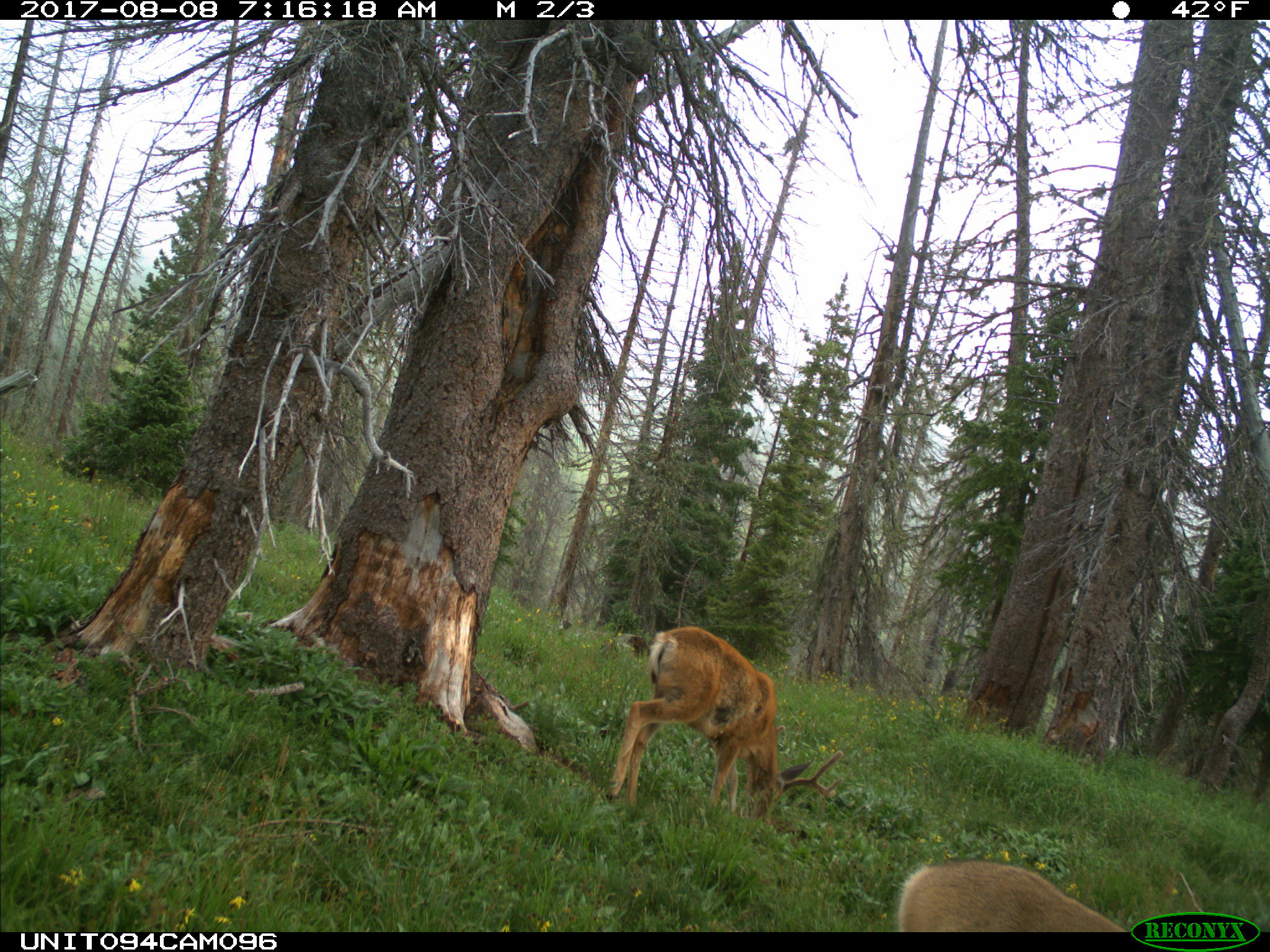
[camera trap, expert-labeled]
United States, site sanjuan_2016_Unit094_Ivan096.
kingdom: Animalia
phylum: Chordata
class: Mammalia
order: Artiodactyla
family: Cervidae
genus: Odocoileus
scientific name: Odocoileus hemionus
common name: mule deer